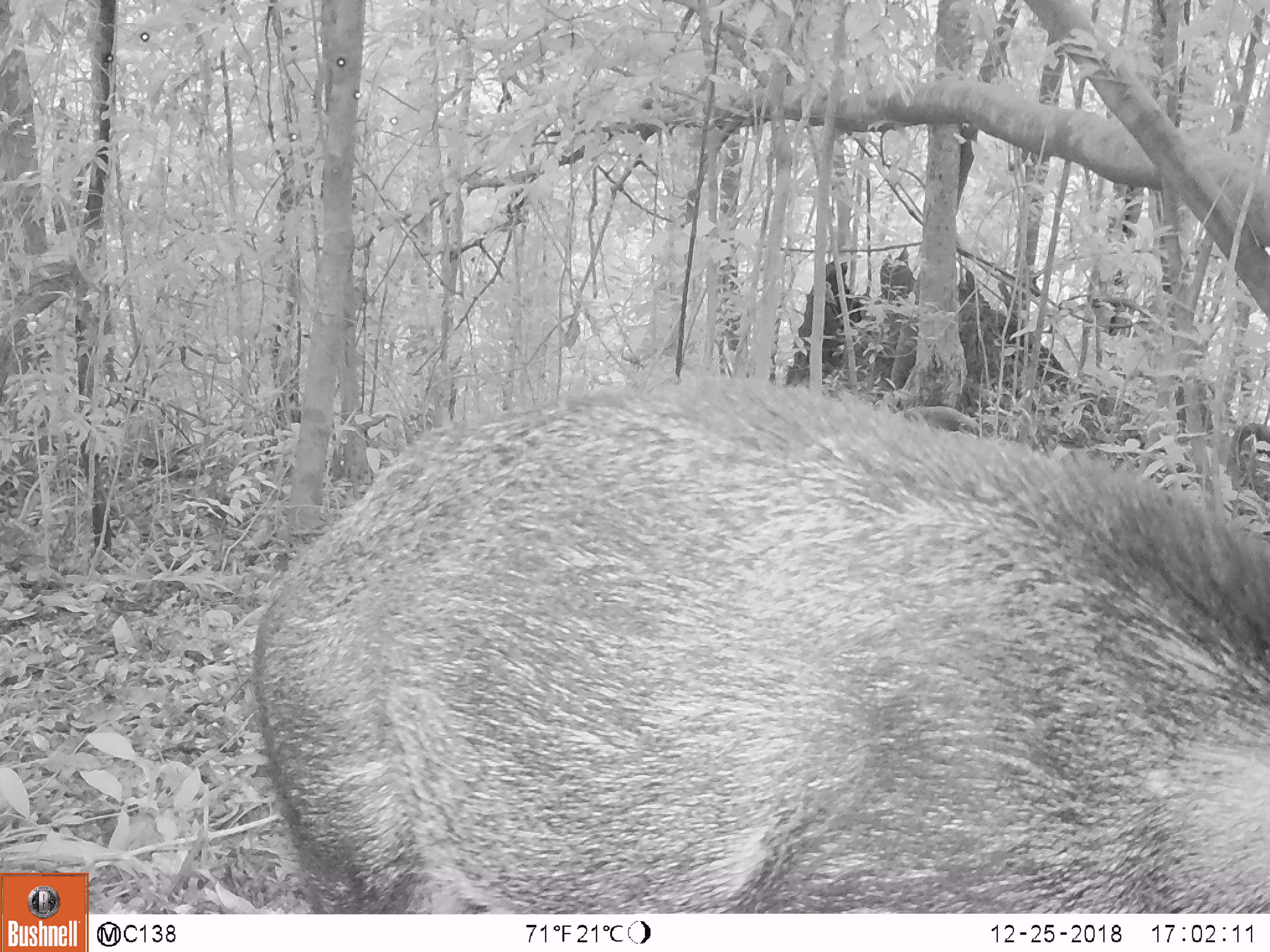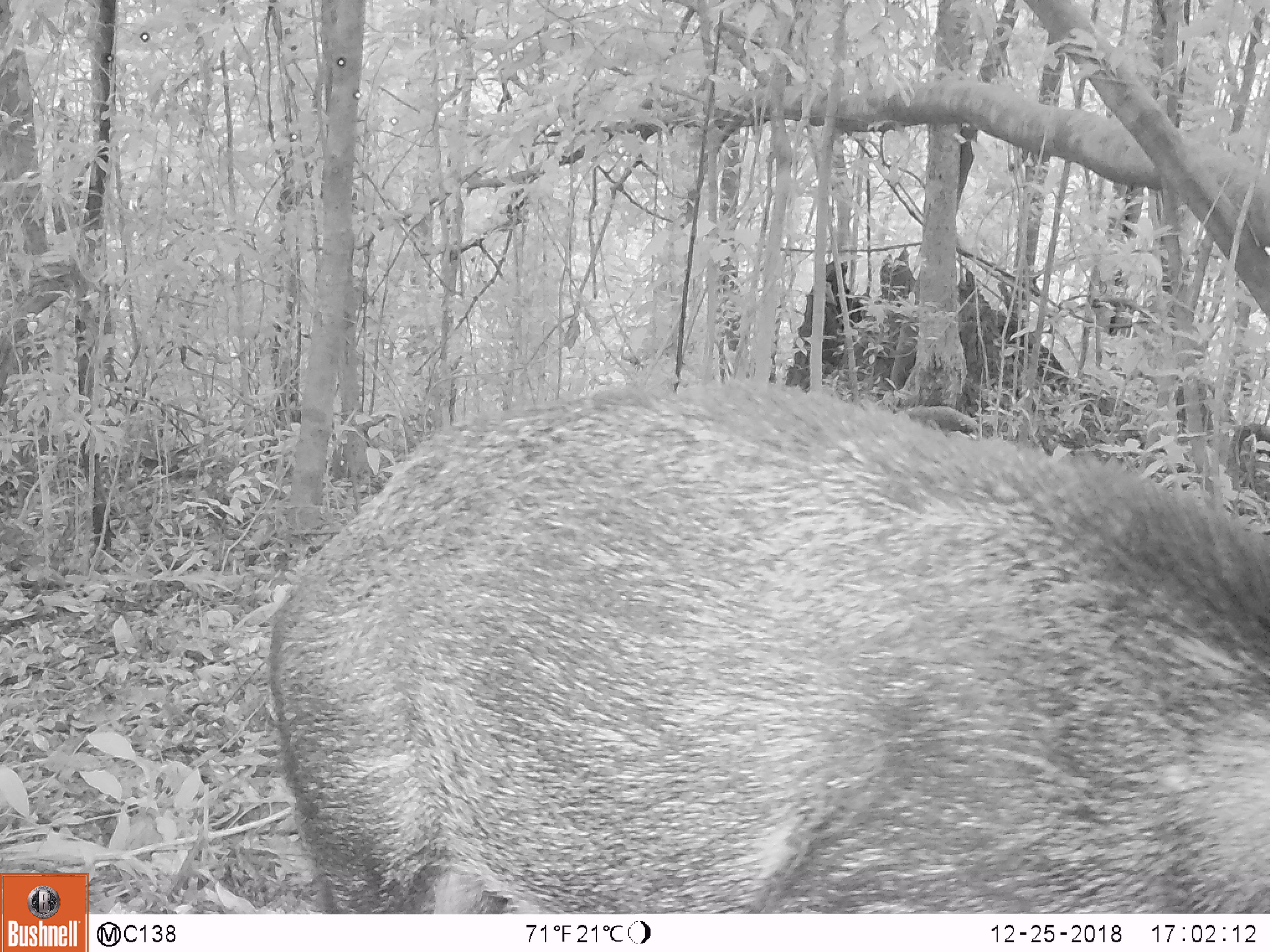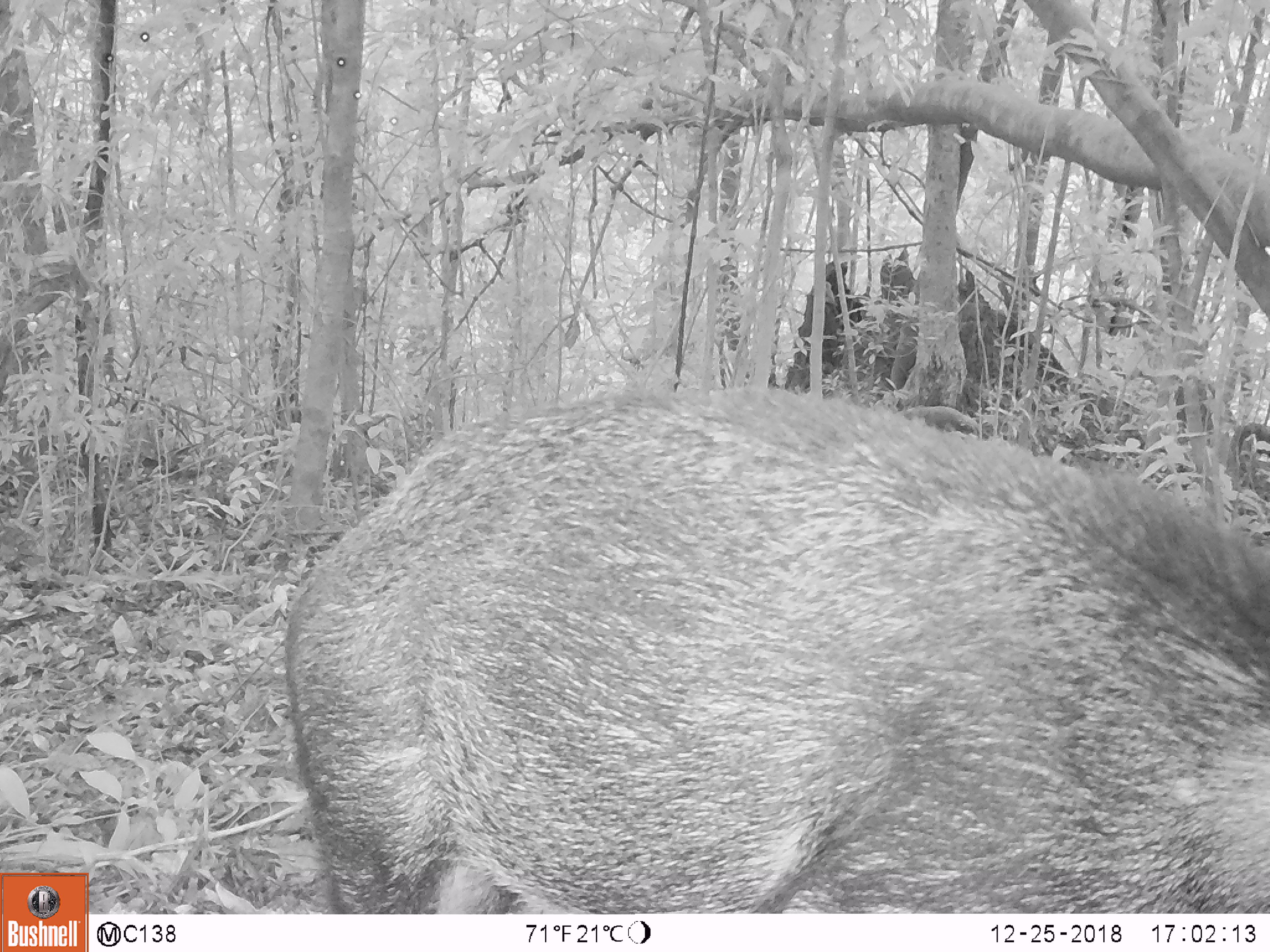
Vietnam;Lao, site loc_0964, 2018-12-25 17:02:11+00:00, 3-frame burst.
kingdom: Animalia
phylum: Chordata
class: Mammalia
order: Artiodactyla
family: Suidae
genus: Sus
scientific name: Sus scrofa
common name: eurasian wild pig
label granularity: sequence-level